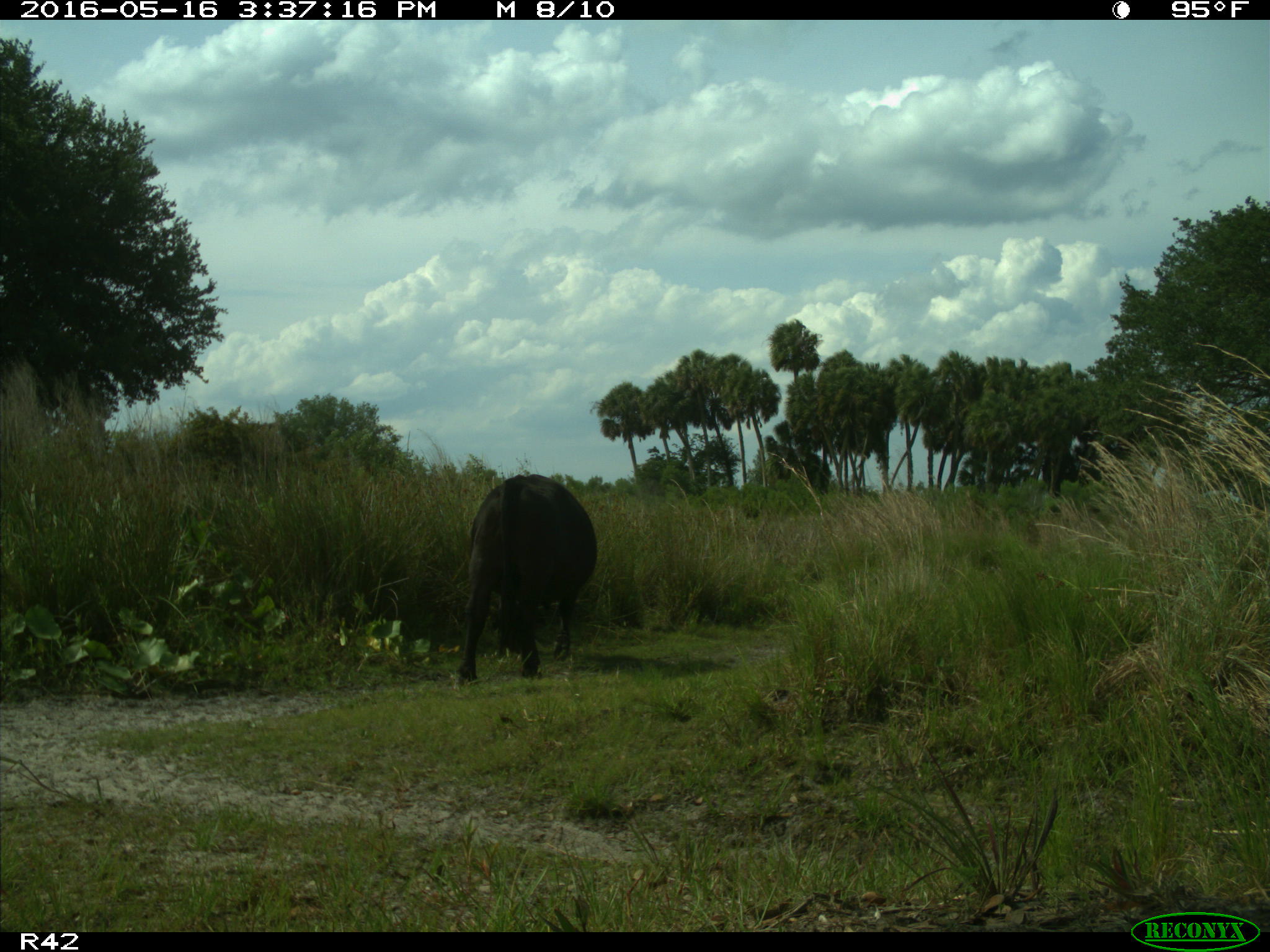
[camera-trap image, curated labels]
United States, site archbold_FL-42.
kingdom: Animalia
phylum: Chordata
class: Mammalia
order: Artiodactyla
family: Bovidae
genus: Bos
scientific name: Bos taurus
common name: domestic cow